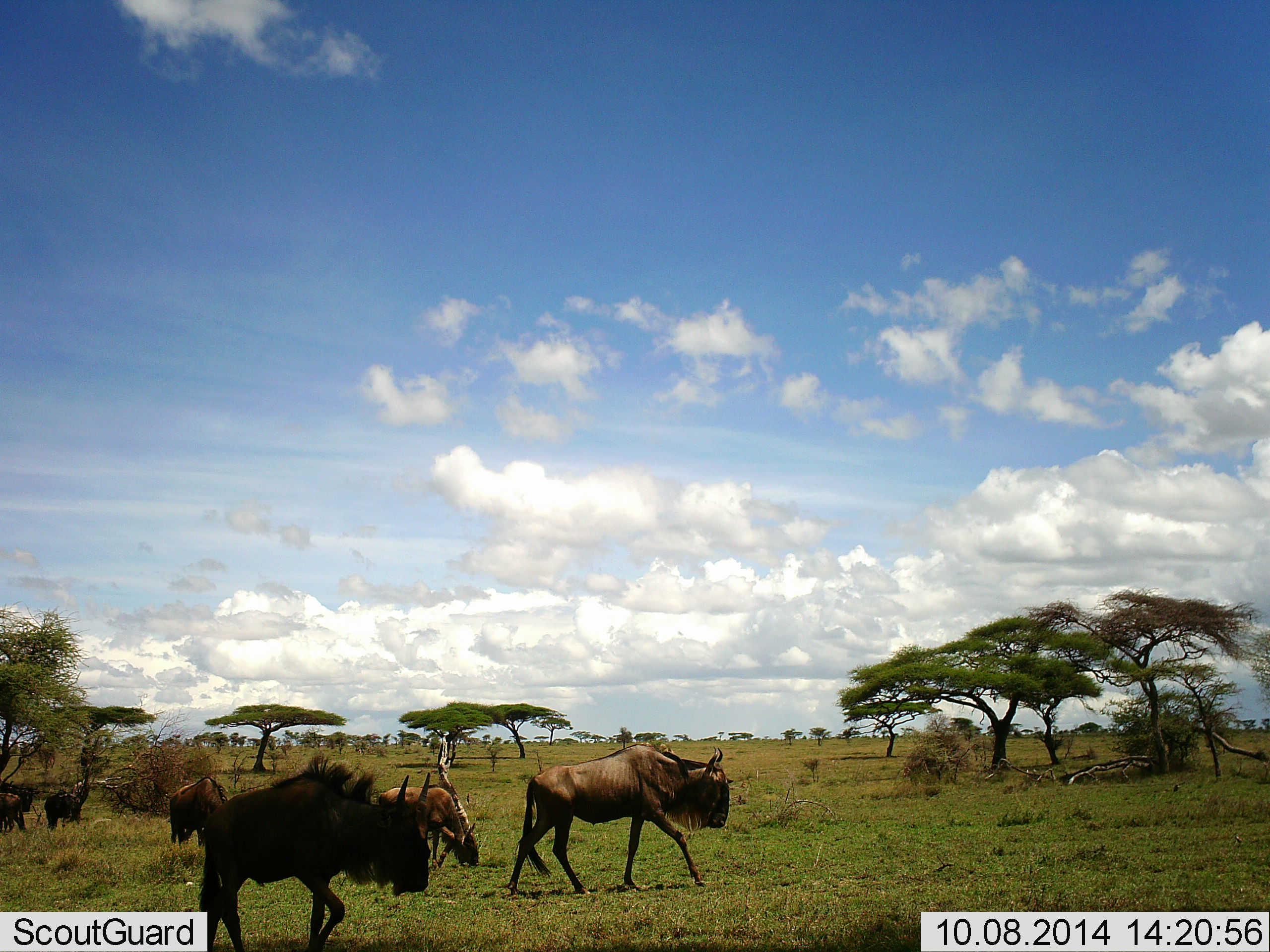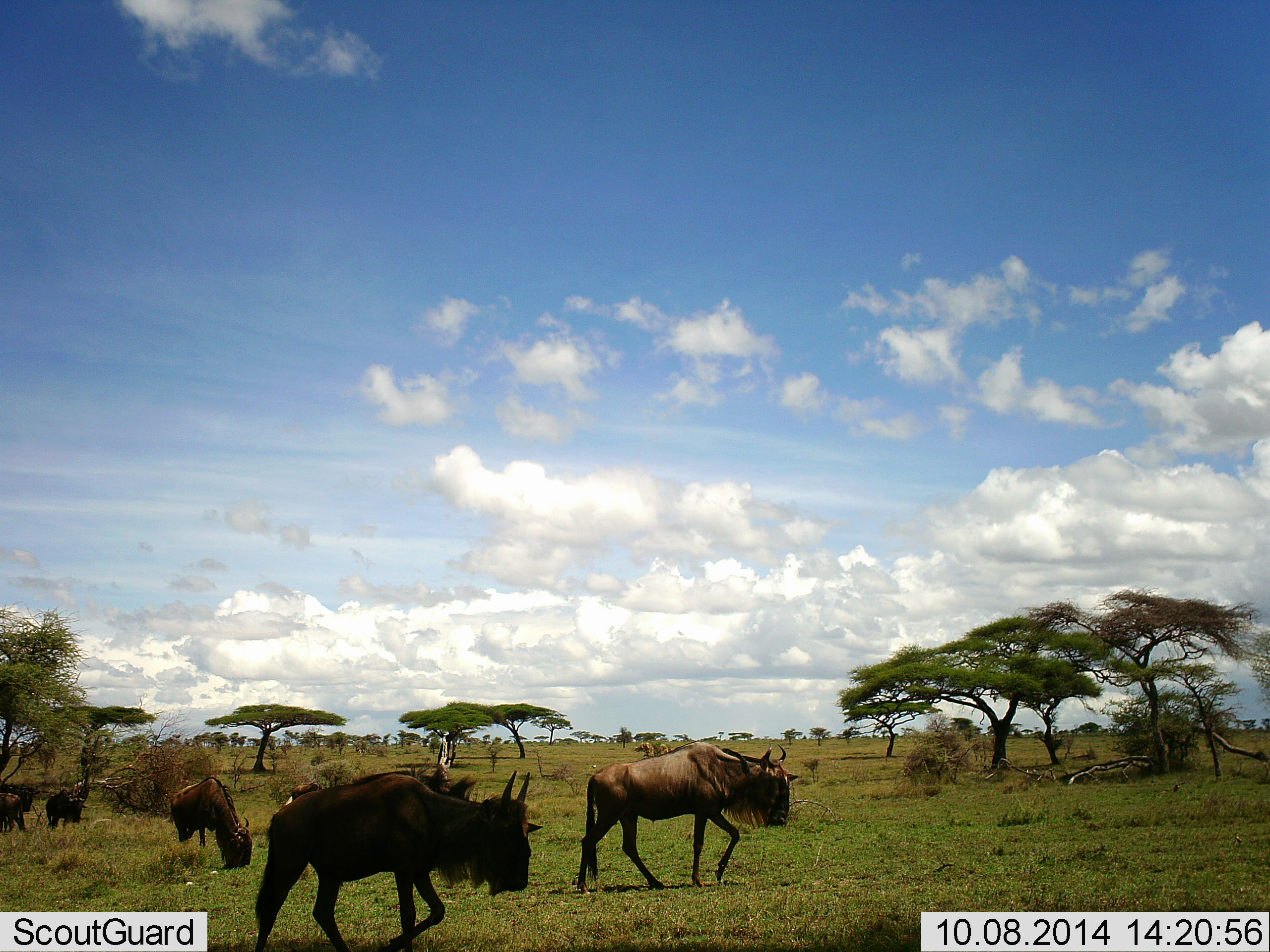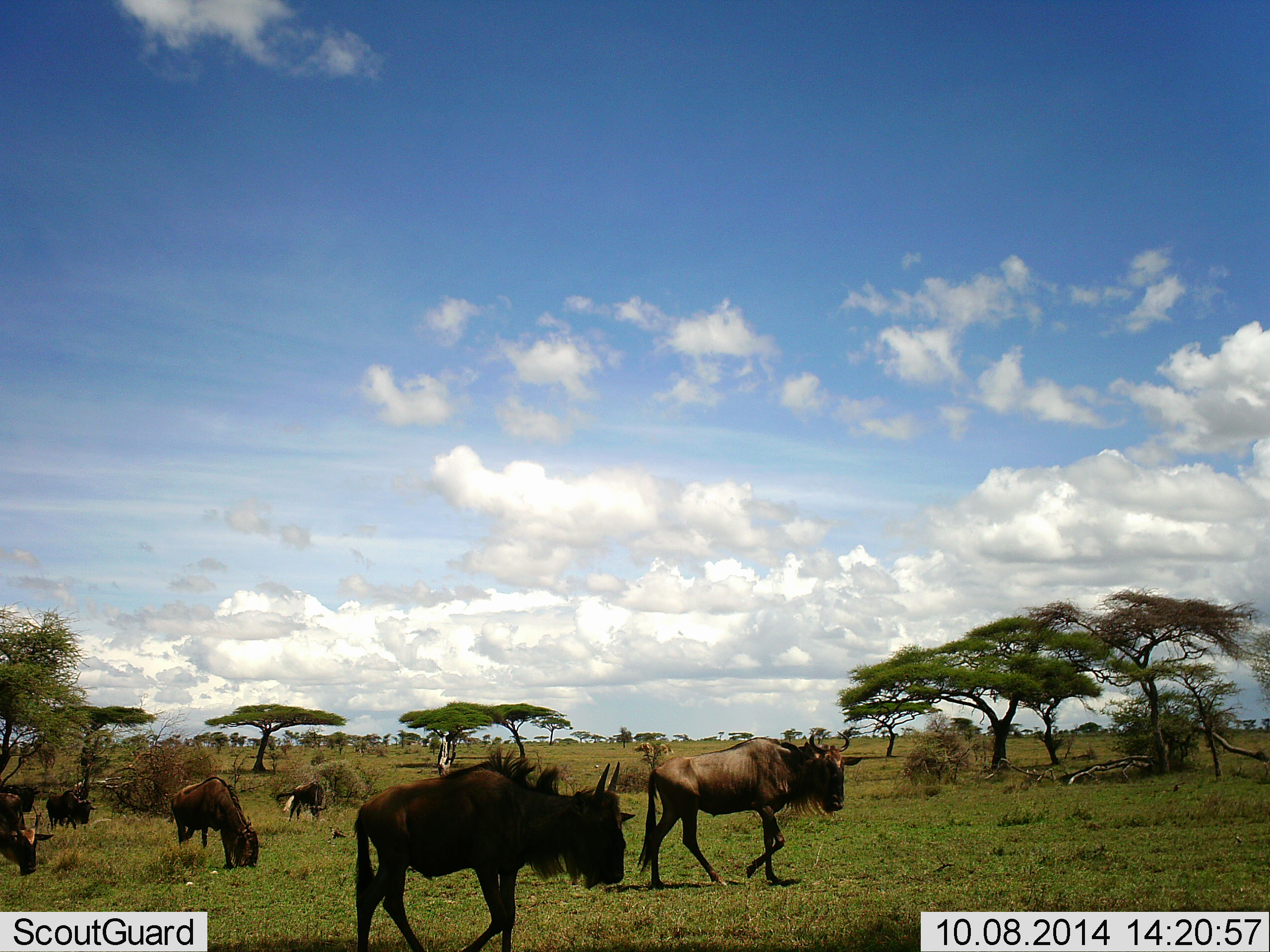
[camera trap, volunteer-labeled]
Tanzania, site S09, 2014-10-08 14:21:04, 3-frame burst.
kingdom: Animalia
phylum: Chordata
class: Mammalia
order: Artiodactyla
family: Bovidae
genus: Connochaetes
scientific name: Connochaetes taurinus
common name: blue wildebeest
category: wildebeest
Wildebeest (blue wildebeest) (Connochaetes taurinus), count 8. Behavior (volunteer vote fractions): standing 30%, resting 0%, moving 100%, interacting 0%. Young present (vote fraction): 20%. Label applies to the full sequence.